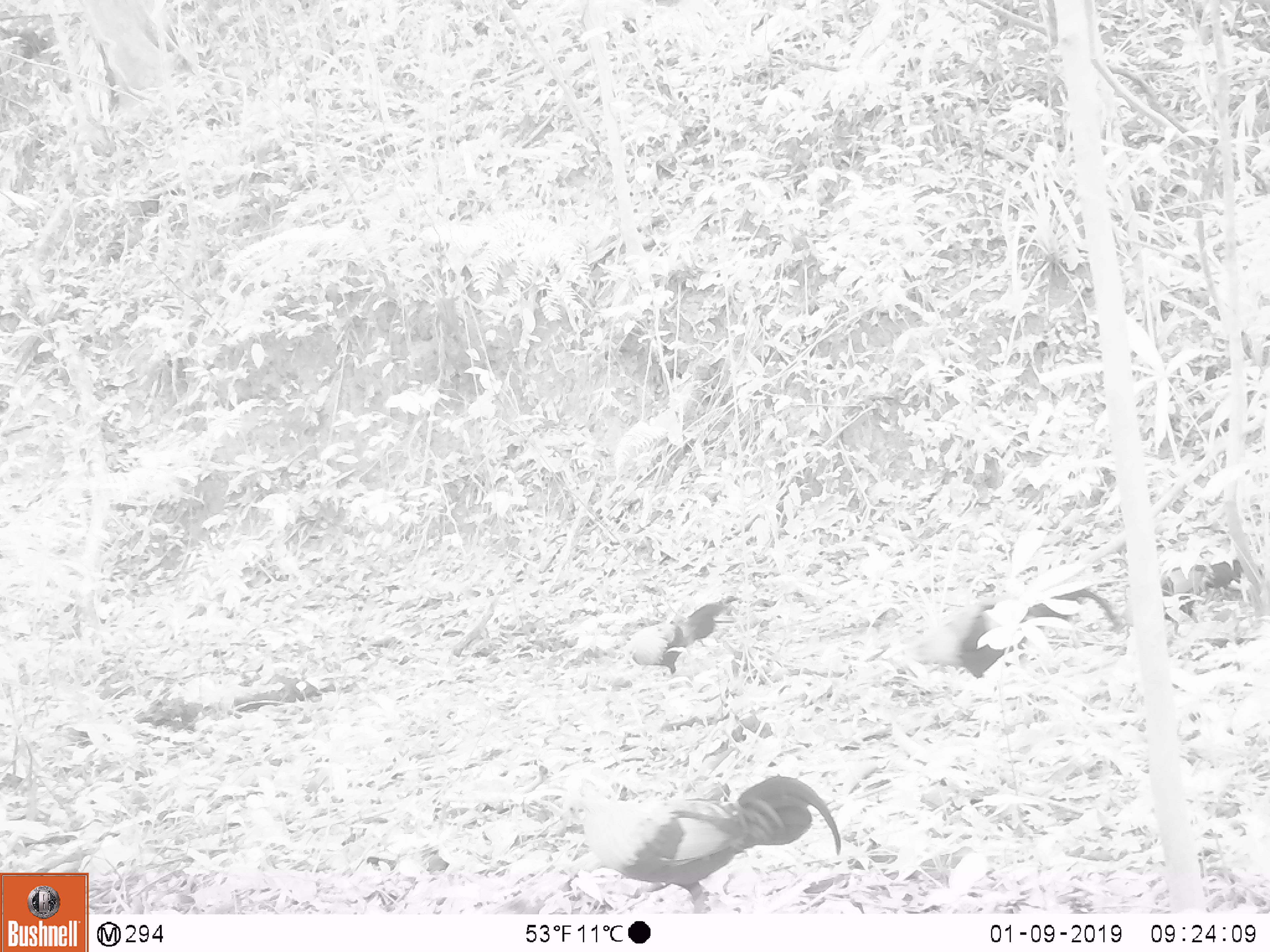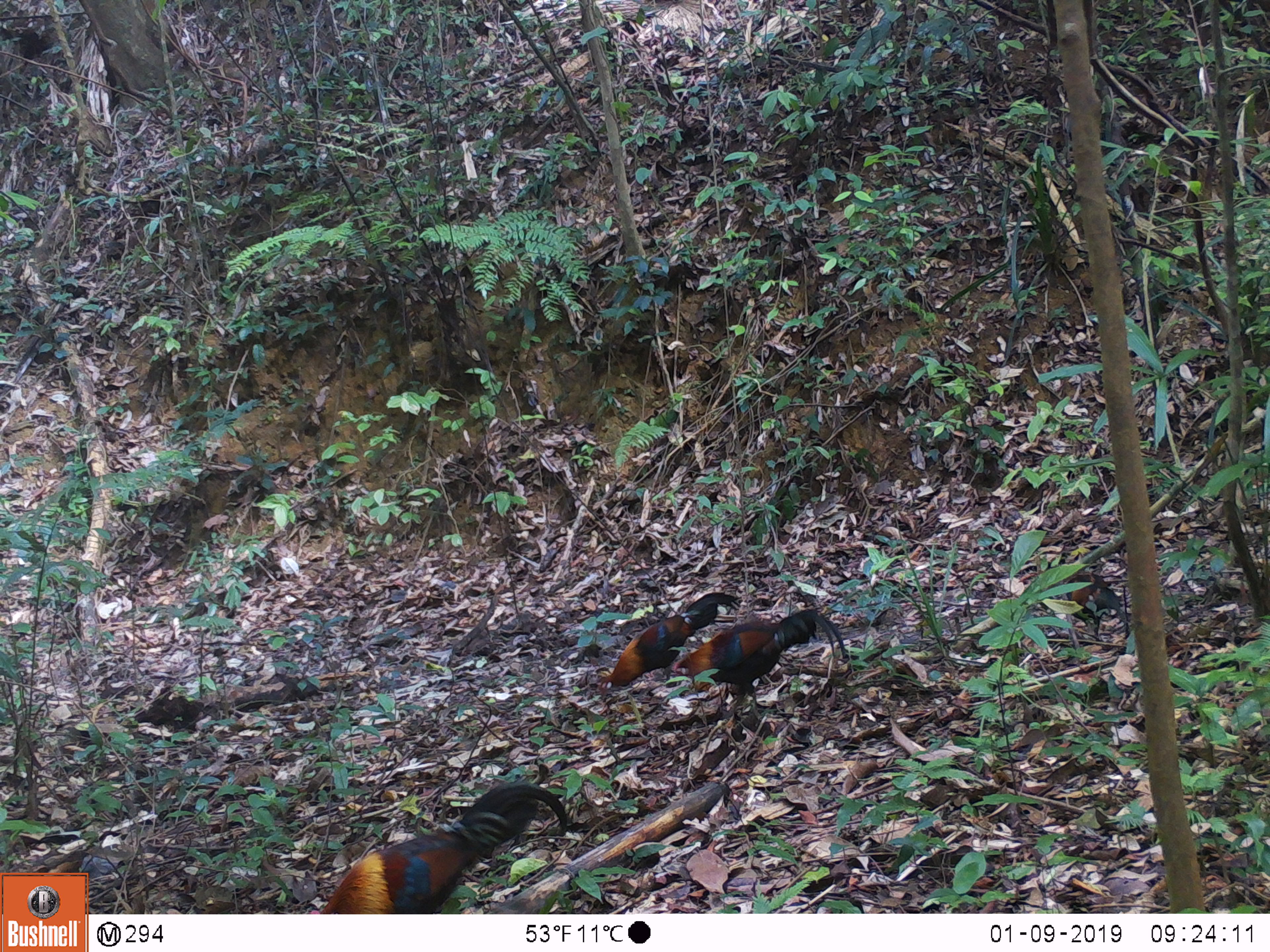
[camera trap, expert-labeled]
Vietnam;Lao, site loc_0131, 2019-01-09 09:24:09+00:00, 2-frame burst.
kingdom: Animalia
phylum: Chordata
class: Aves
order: Galliformes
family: Phasianidae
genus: Gallus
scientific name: Gallus gallus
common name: red junglefowl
Red junglefowl (Gallus gallus). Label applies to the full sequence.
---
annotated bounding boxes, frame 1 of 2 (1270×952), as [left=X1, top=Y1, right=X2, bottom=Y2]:
red junglefowl: [left=560, top=775, right=841, bottom=913]; [left=902, top=588, right=1123, bottom=680]; [left=621, top=596, right=739, bottom=680]; [left=1161, top=556, right=1242, bottom=626]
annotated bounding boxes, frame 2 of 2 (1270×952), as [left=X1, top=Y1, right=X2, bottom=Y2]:
red junglefowl: [left=308, top=779, right=567, bottom=913]; [left=670, top=609, right=846, bottom=712]; [left=597, top=592, right=740, bottom=699]; [left=1062, top=569, right=1130, bottom=641]